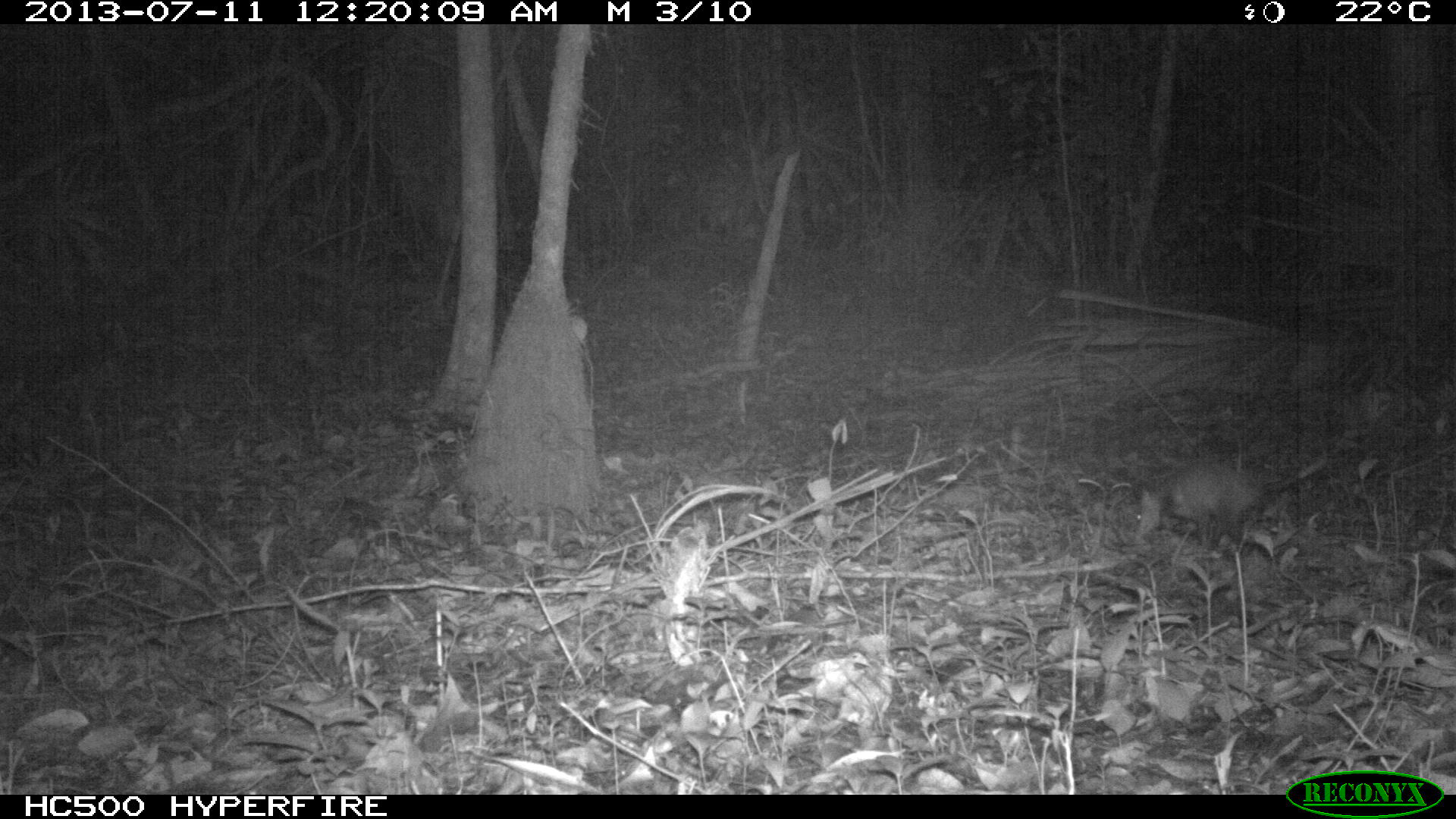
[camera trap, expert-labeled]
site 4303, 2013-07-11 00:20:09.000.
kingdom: Animalia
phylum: Chordata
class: Mammalia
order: Didelphimorphia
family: Didelphidae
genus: Didelphis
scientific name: Didelphis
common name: american opossums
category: didelphis sp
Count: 1.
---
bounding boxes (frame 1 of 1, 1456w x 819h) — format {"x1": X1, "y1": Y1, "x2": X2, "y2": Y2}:
didelphis sp: {"x1": 1128, "y1": 457, "x2": 1268, "y2": 548}